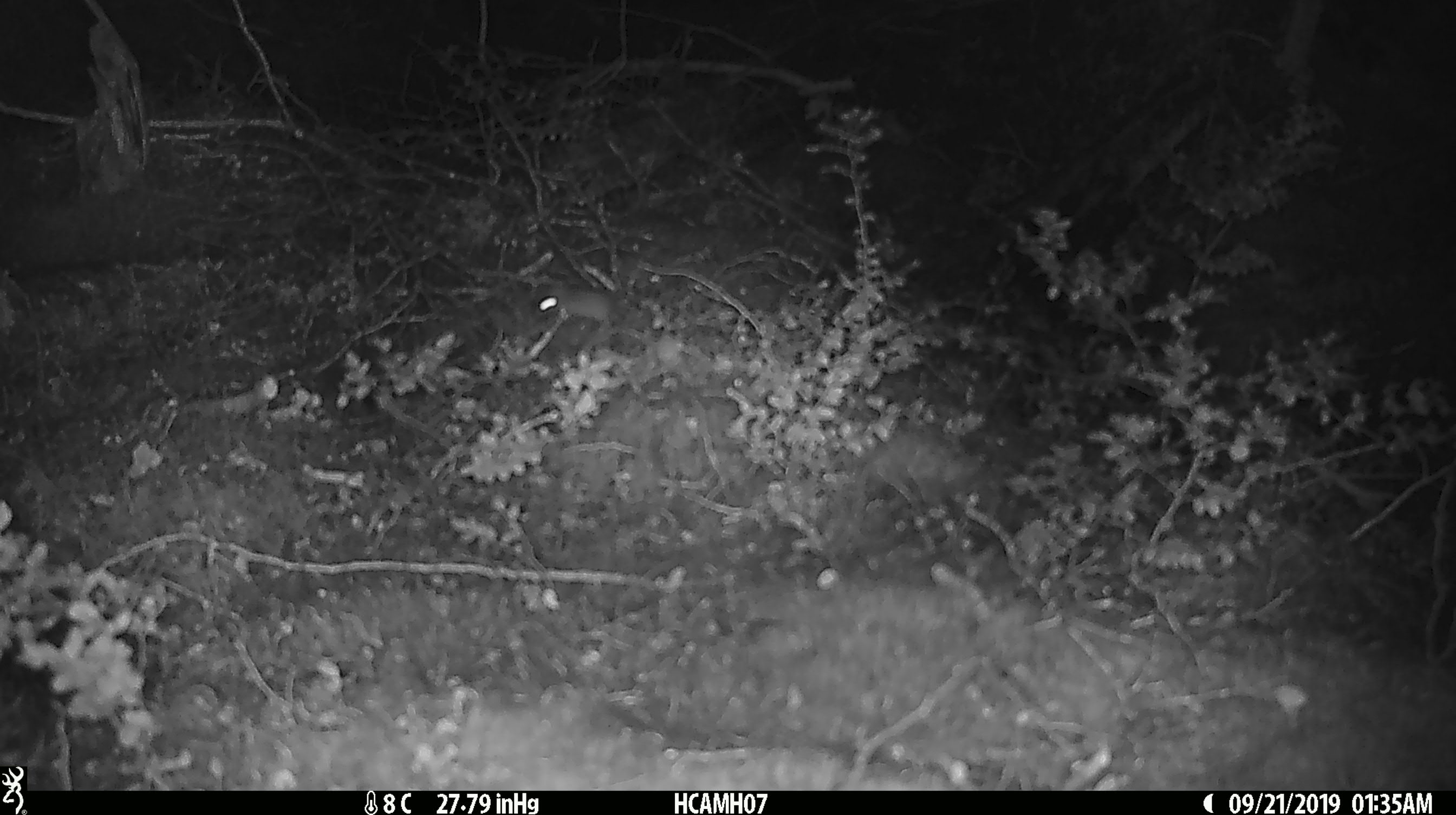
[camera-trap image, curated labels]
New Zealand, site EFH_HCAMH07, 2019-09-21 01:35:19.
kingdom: Animalia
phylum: Chordata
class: Mammalia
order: Rodentia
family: Muridae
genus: Mus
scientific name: Mus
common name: mouse